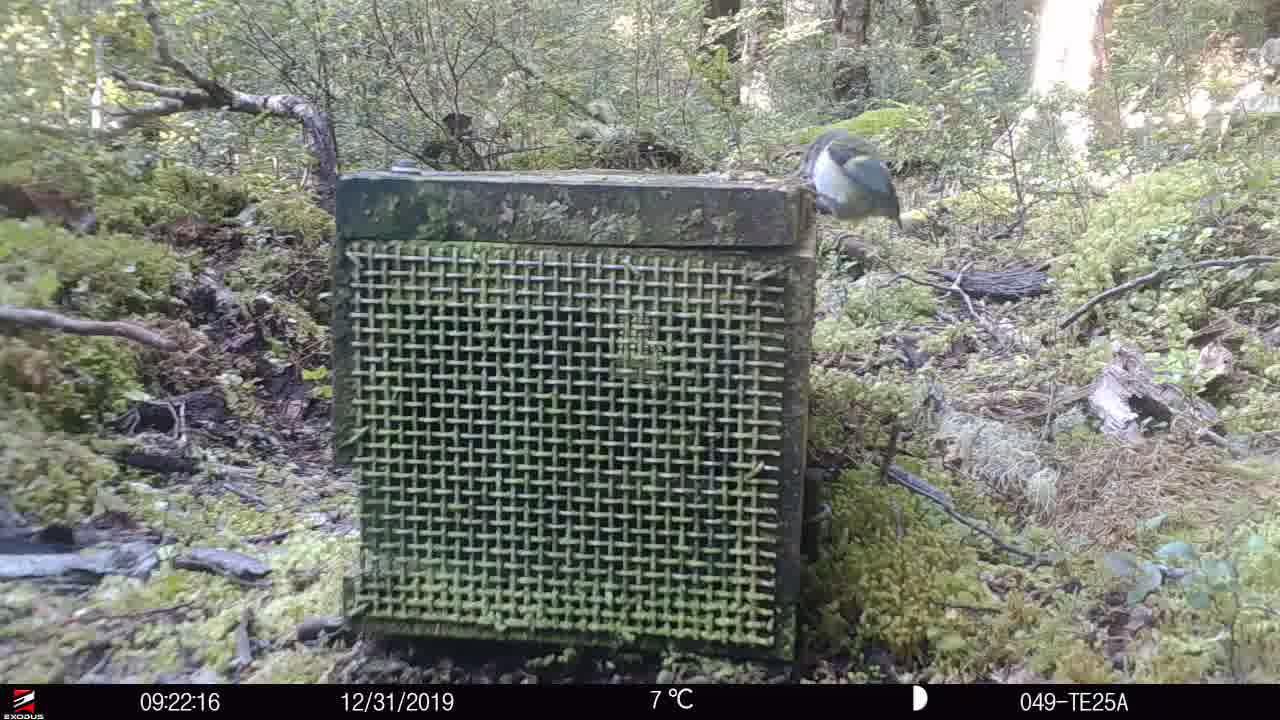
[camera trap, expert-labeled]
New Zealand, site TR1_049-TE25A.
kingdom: Animalia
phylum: Chordata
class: Aves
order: Passeriformes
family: Acanthisittidae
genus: Acanthisitta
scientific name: Acanthisitta chloris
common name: rifleman